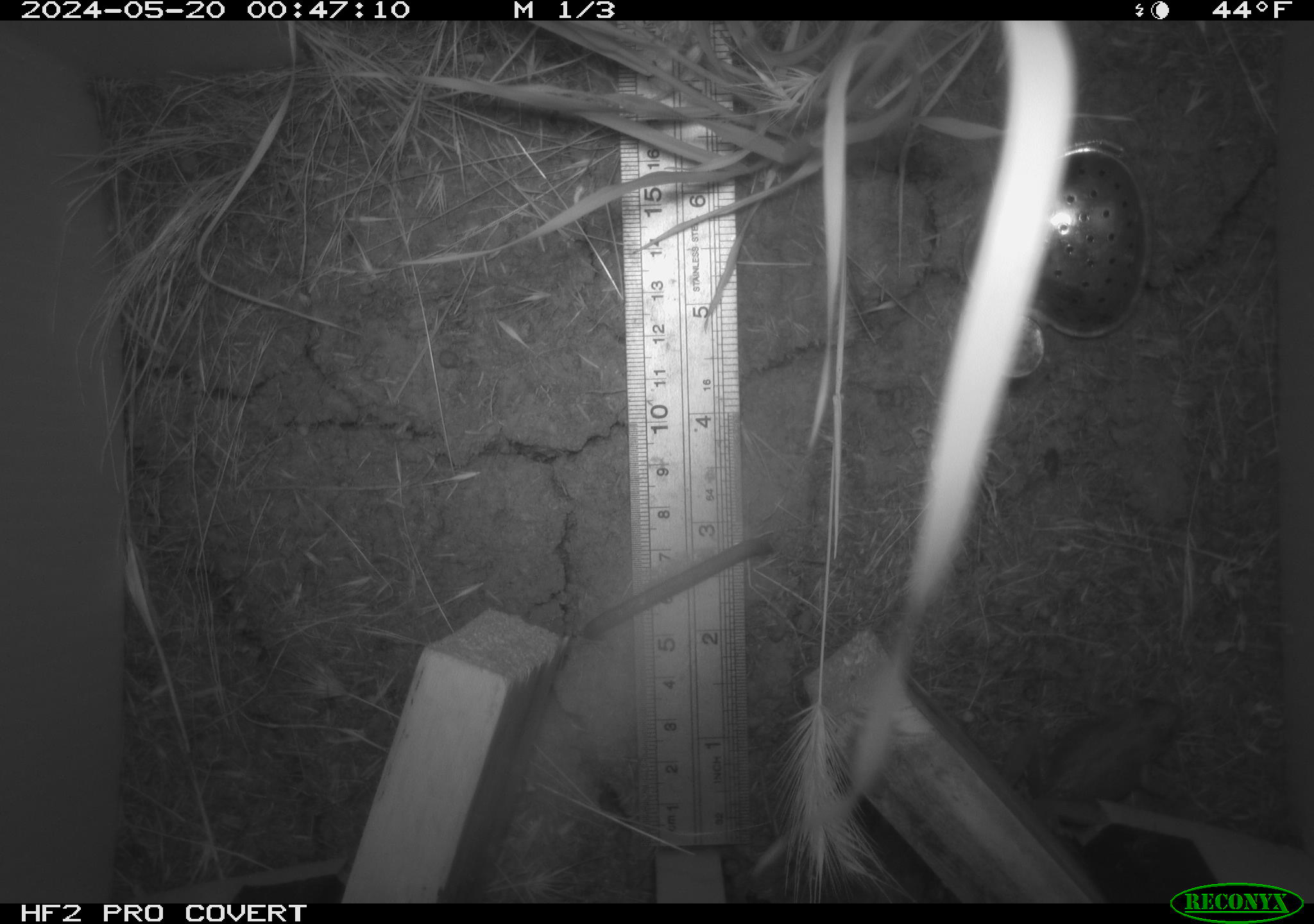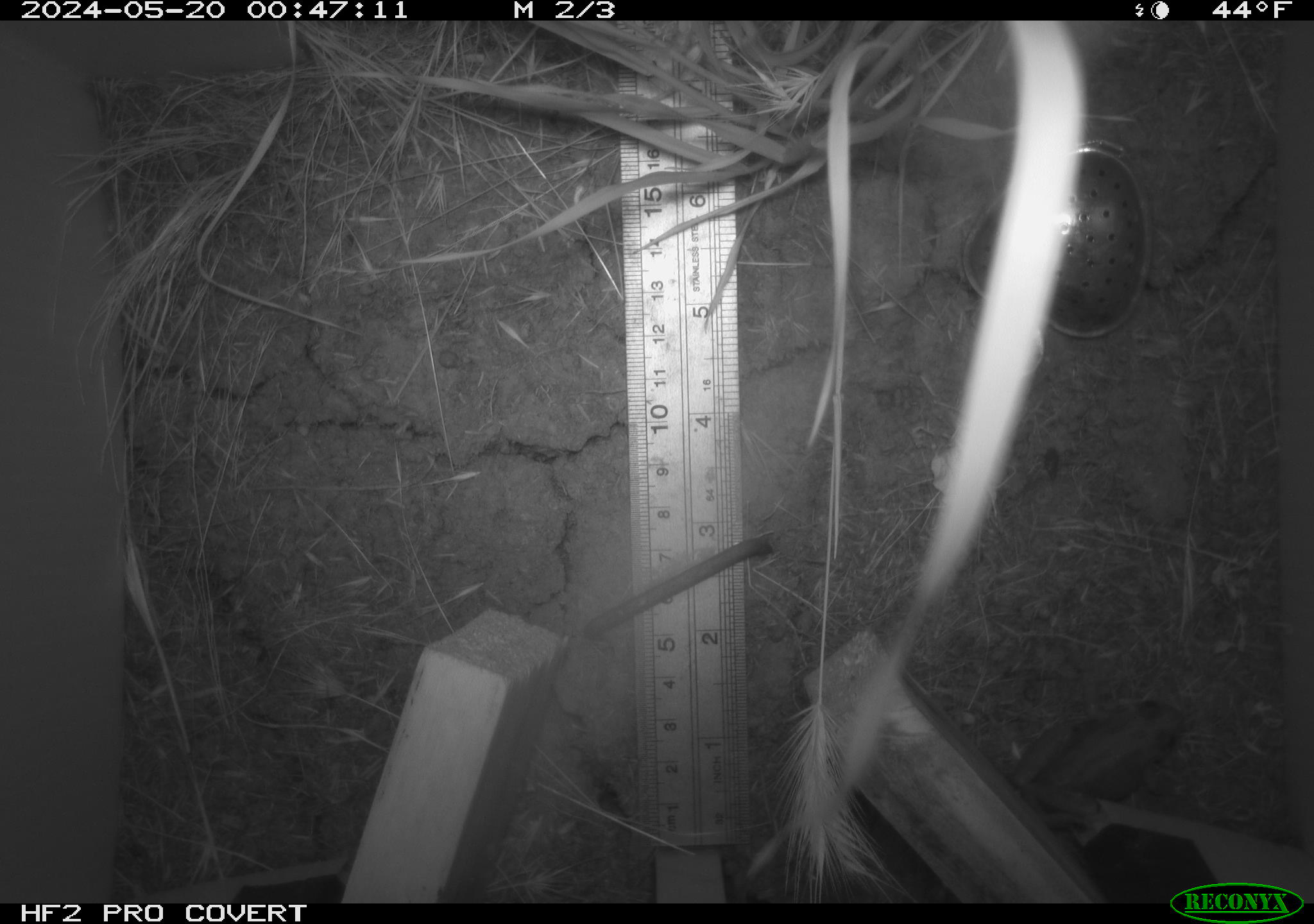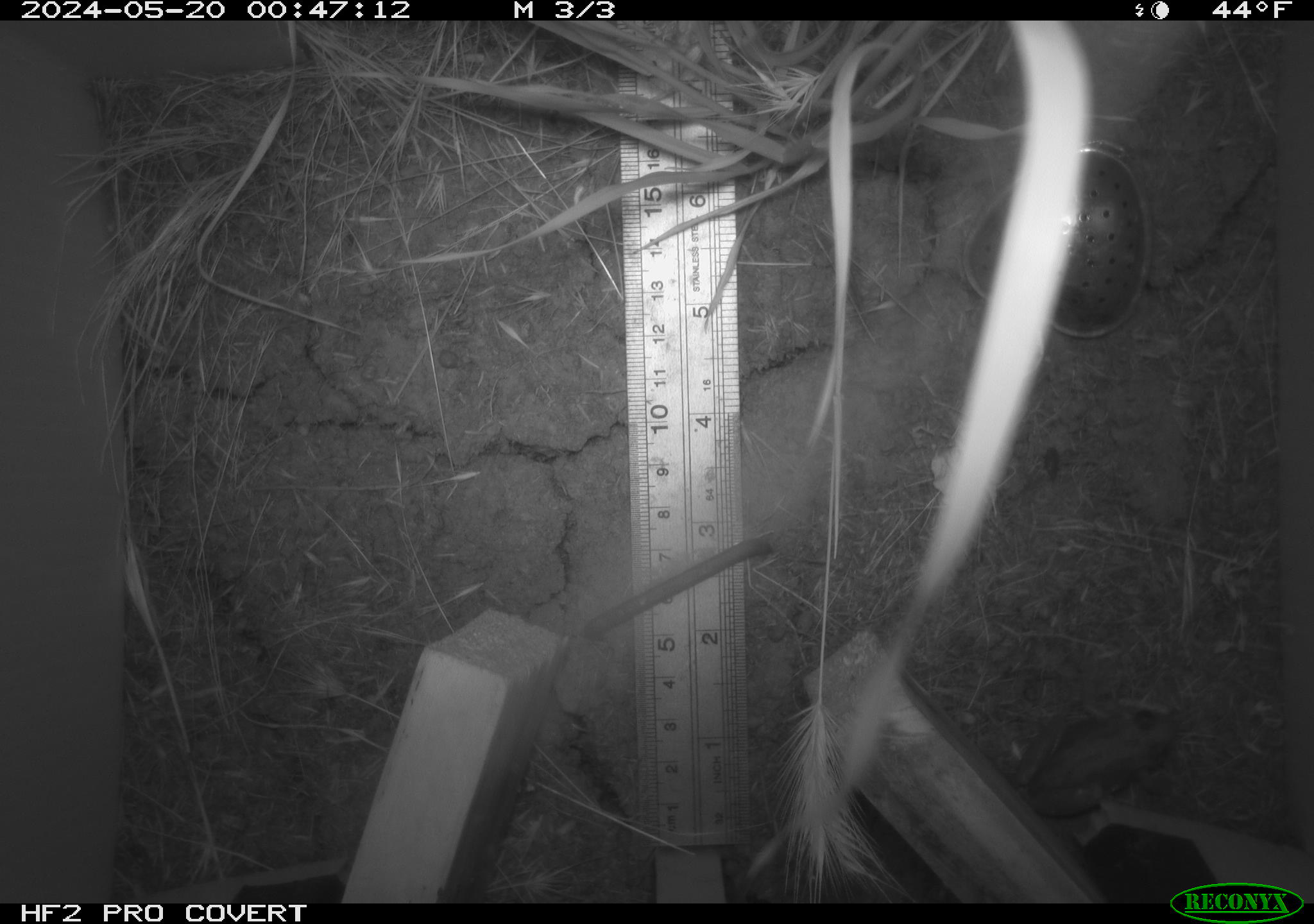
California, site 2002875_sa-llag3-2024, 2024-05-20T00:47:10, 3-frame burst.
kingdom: Animalia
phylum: Chordata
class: Amphibia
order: Anura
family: Hylidae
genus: Pseudacris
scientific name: Pseudacris regilla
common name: sierran treefrog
Sierran treefrog (Pseudacris regilla).